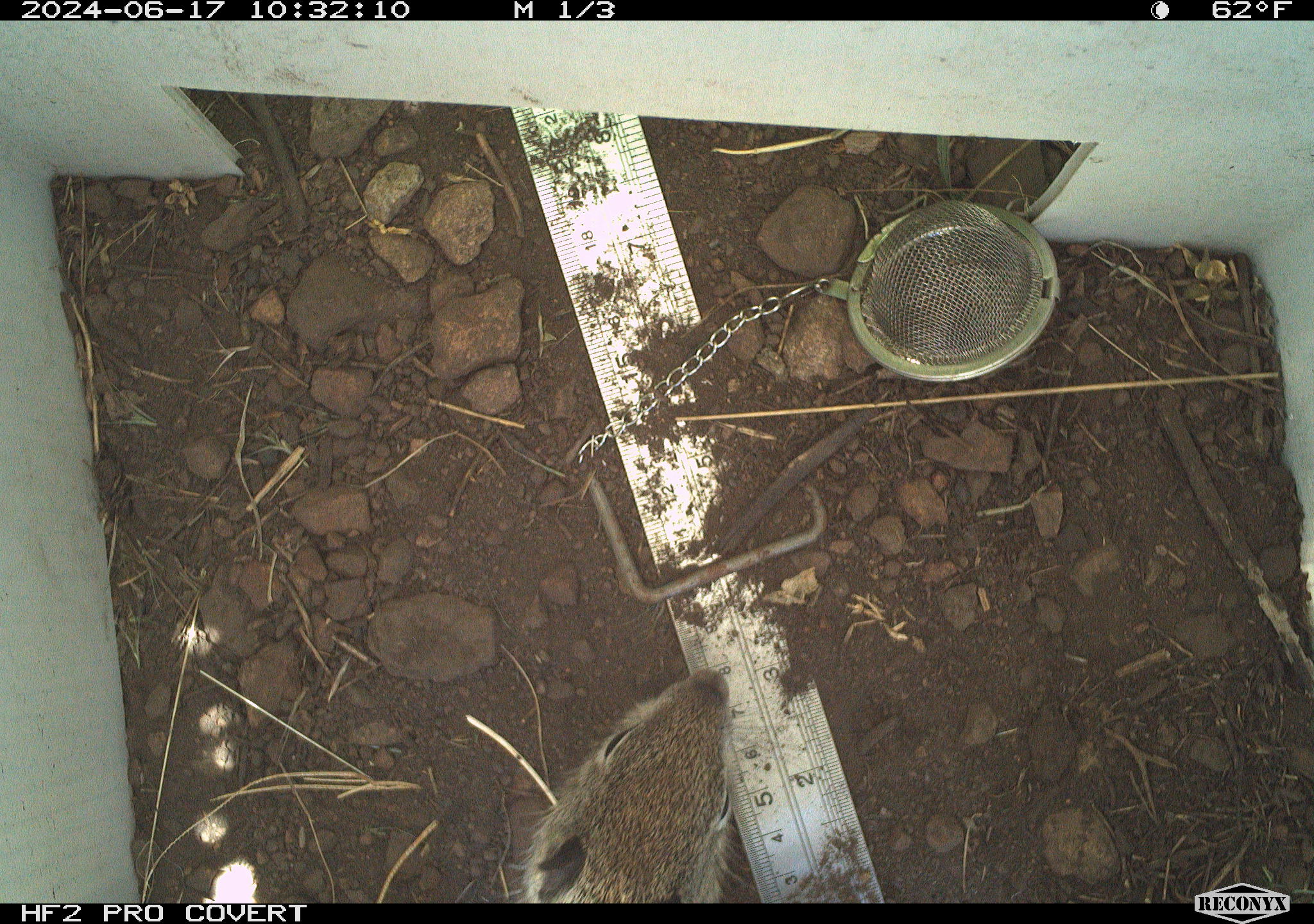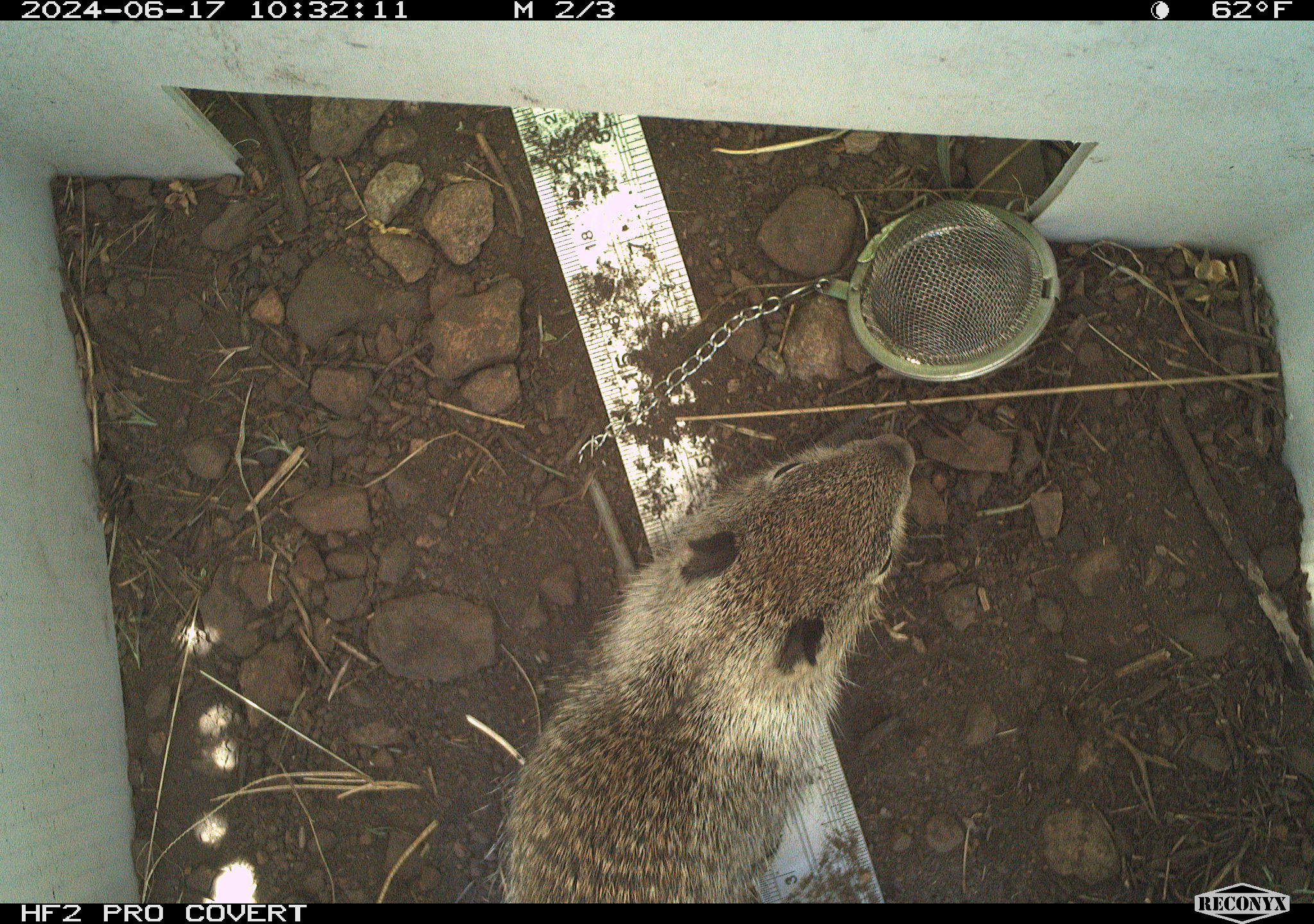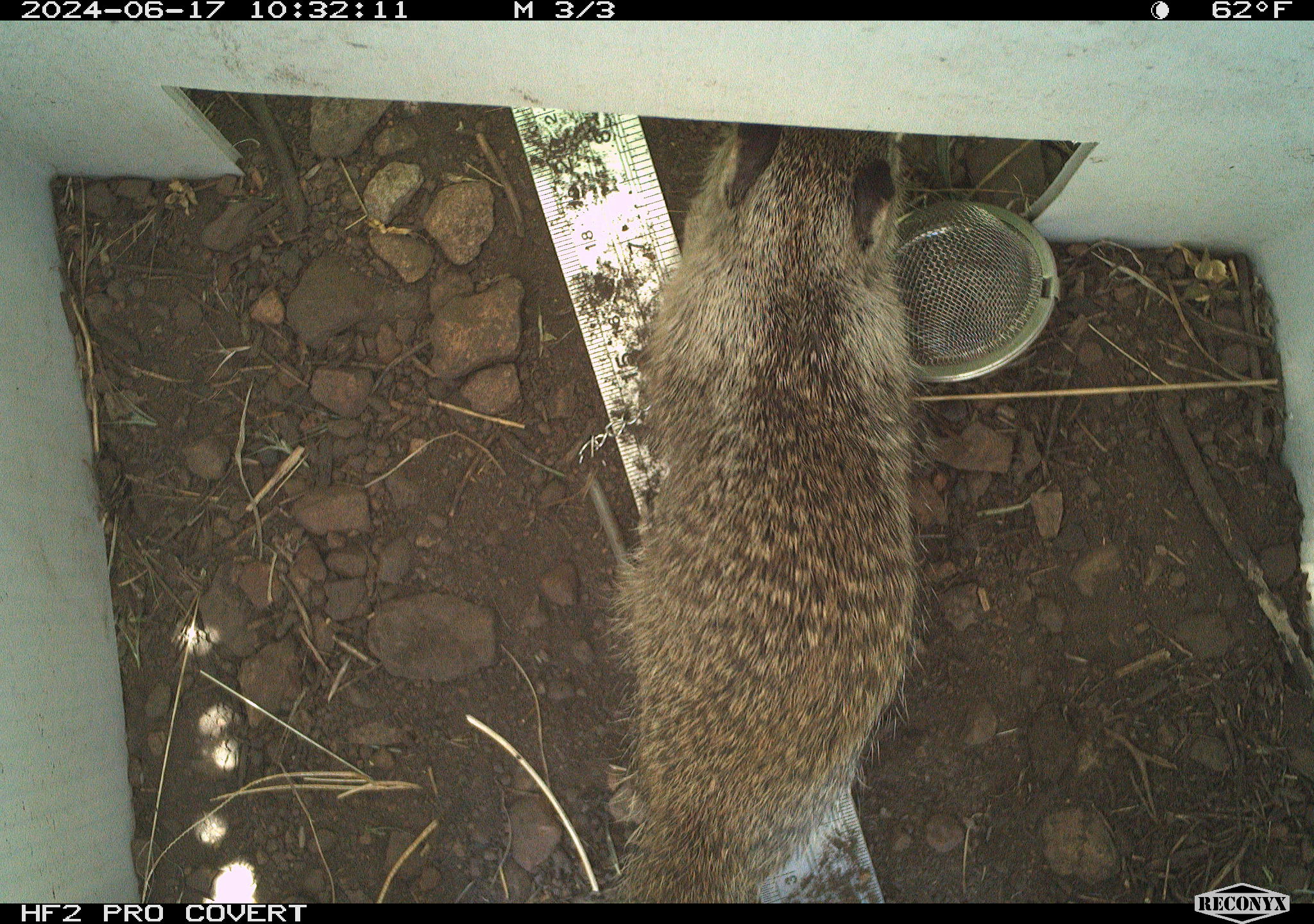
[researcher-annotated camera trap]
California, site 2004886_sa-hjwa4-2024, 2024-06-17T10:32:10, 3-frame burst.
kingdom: Animalia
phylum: Chordata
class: Mammalia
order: Rodentia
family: Sciuridae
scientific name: Sciuridae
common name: squirrels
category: sciuridae family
Sciuridae family (squirrels) (Sciuridae).